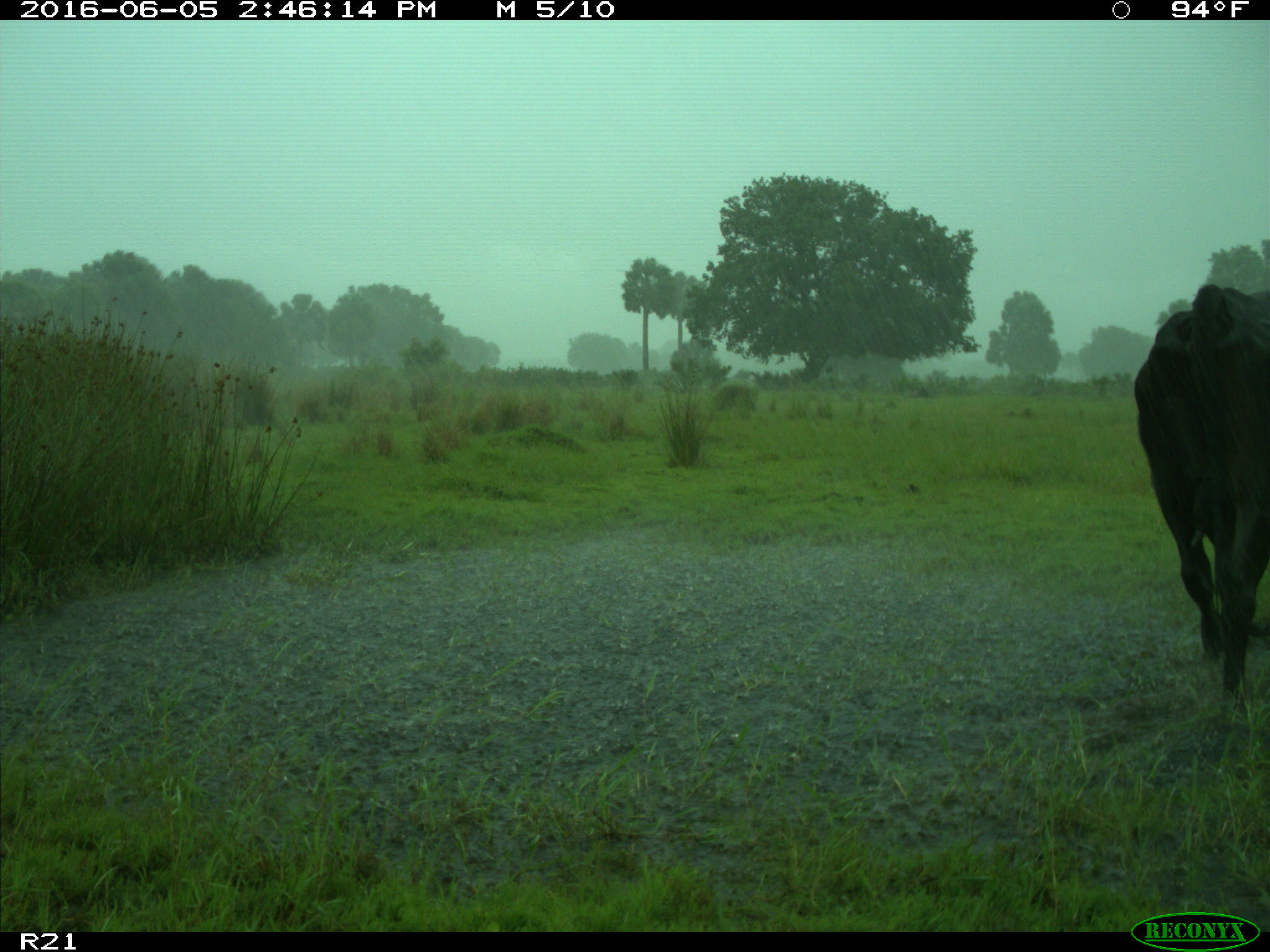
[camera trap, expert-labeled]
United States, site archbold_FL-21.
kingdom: Animalia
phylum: Chordata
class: Mammalia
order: Artiodactyla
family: Bovidae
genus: Bos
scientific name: Bos taurus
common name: domestic cow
Bos taurus (domestic cow).